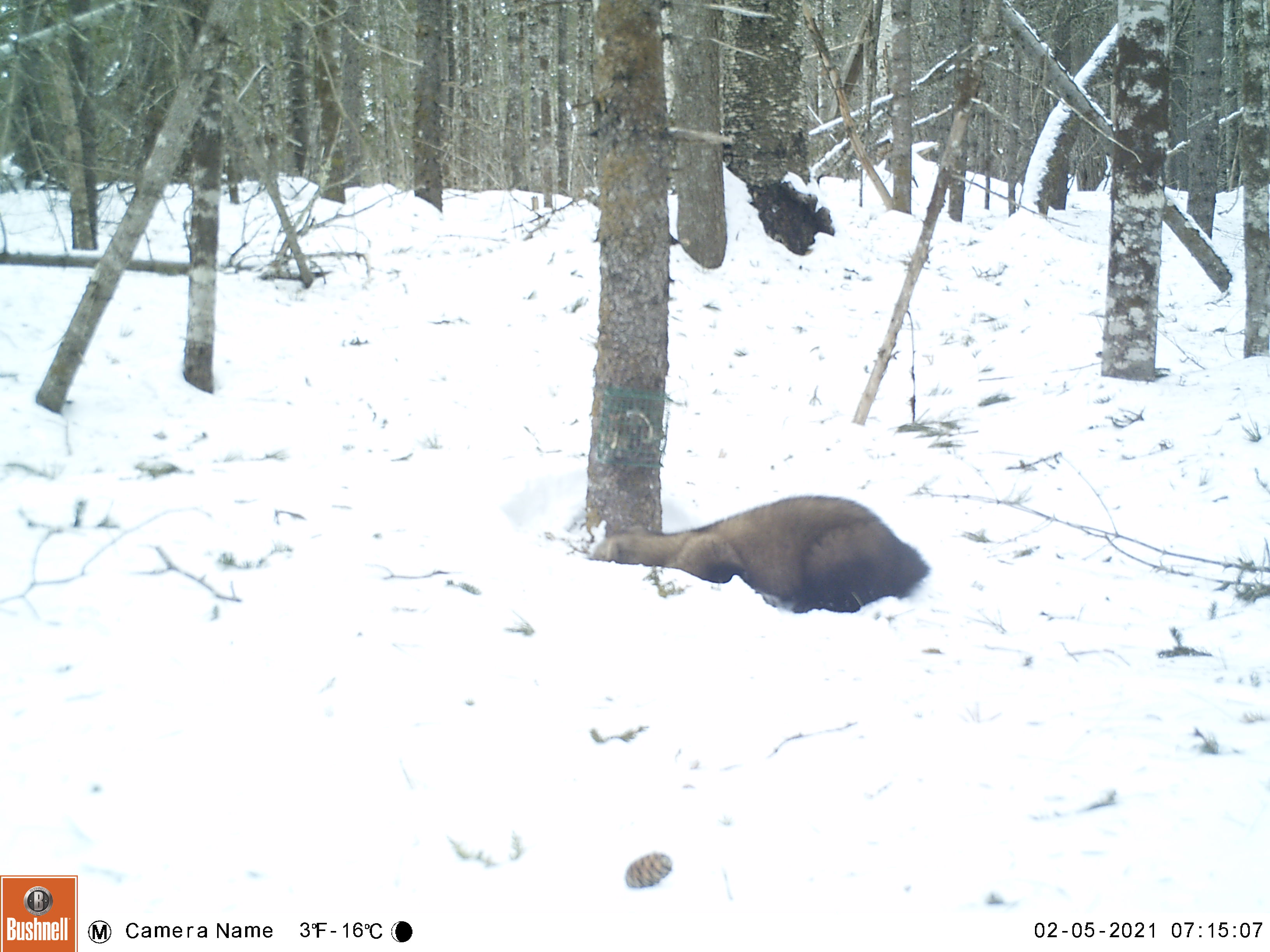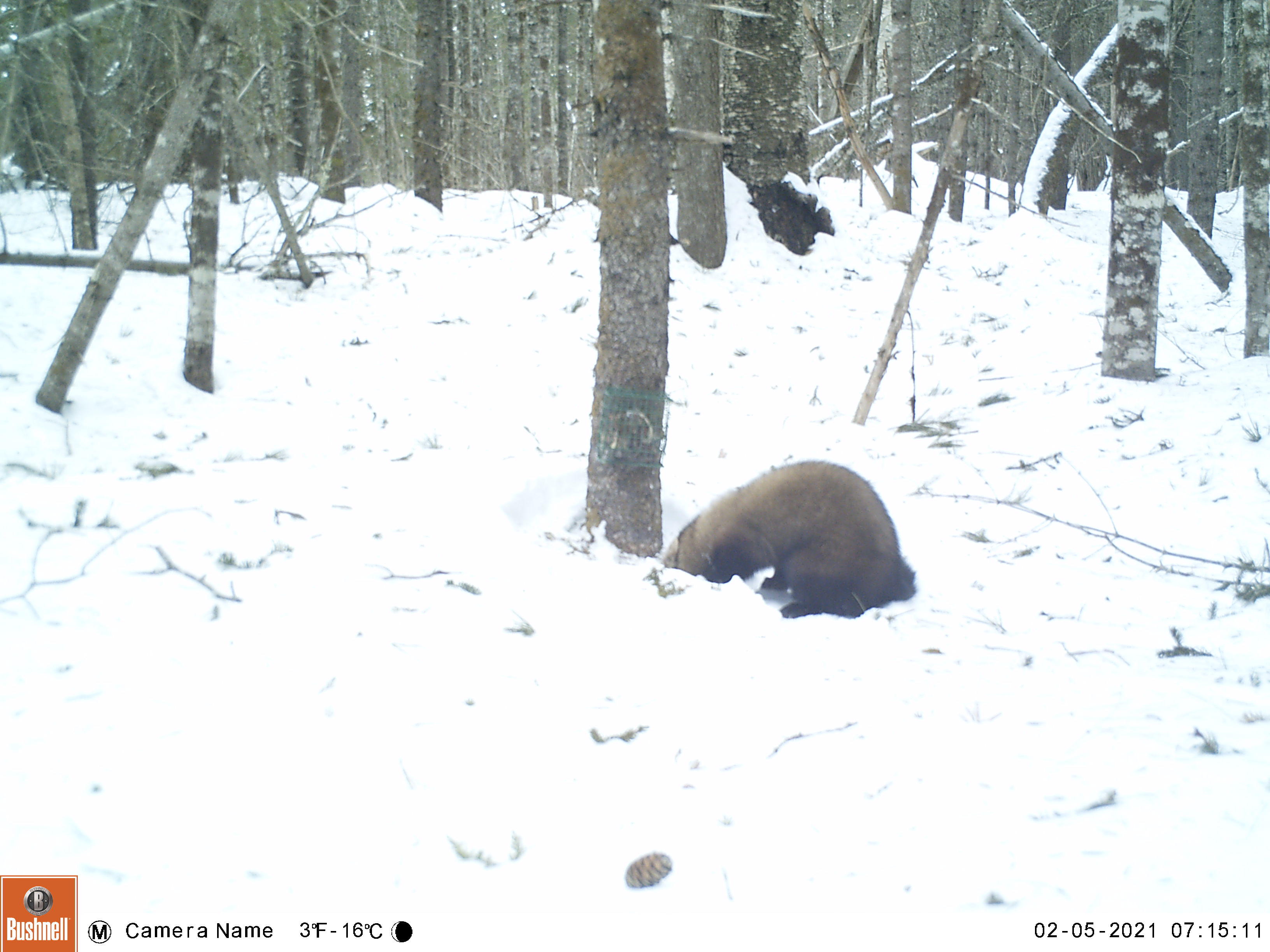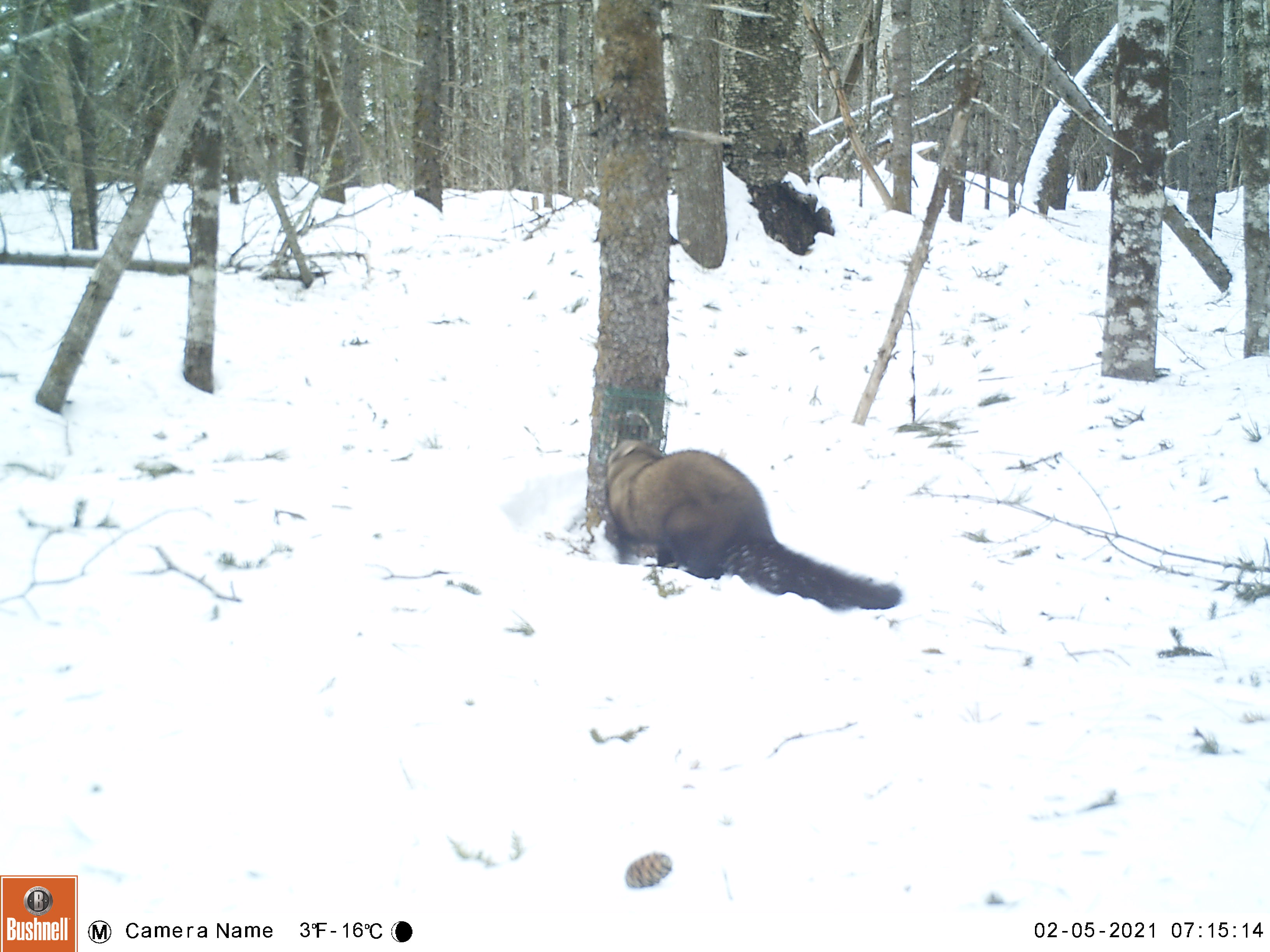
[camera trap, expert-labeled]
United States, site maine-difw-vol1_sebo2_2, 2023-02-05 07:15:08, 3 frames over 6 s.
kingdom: Animalia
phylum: Chordata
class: Mammalia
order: Carnivora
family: Mustelidae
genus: Pekania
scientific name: Pekania pennanti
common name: fisher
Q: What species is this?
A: Fisher (Pekania pennanti).